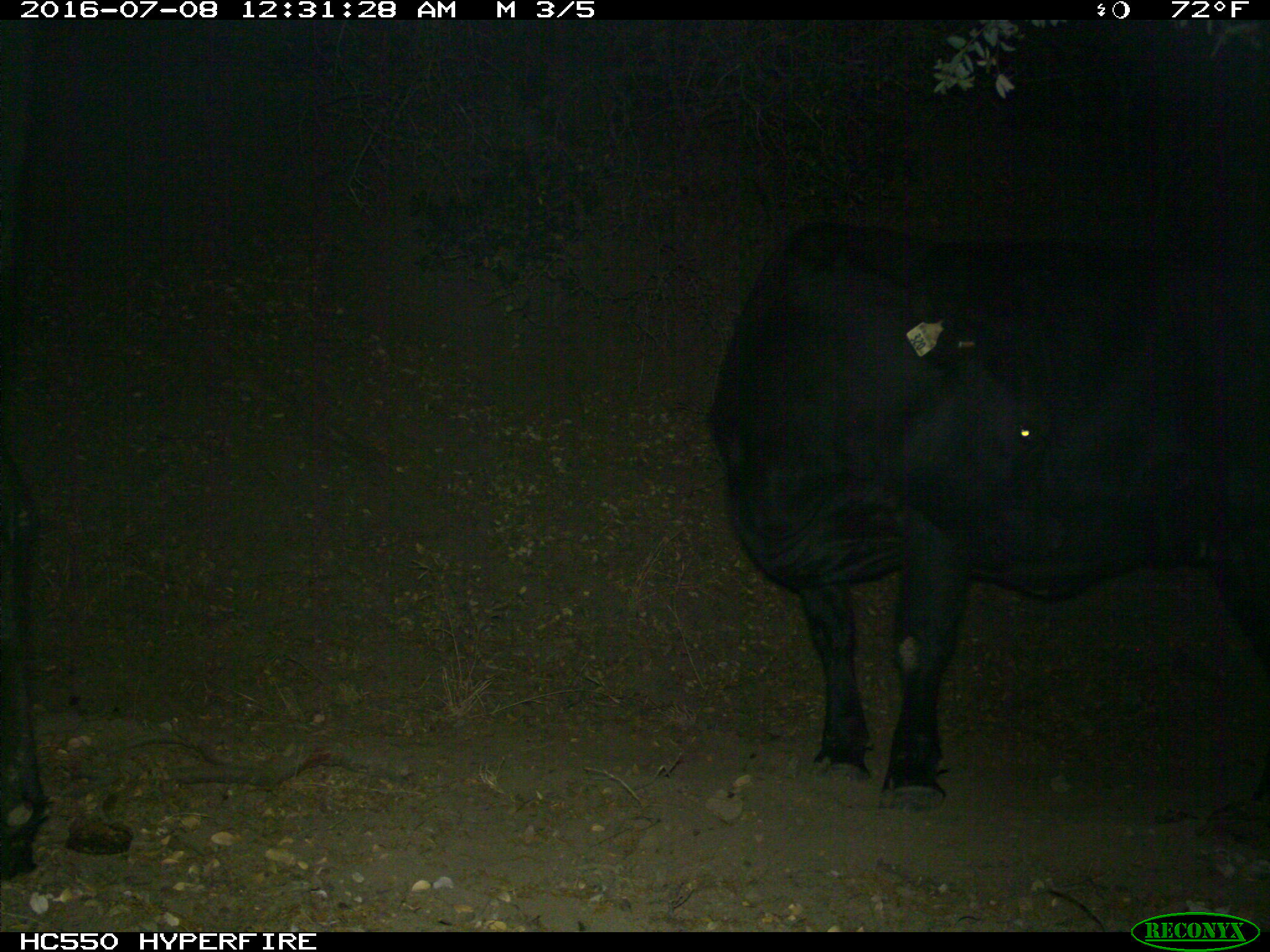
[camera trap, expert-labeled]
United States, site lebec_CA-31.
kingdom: Animalia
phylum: Chordata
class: Mammalia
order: Artiodactyla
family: Bovidae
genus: Bos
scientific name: Bos taurus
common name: domestic cow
Bos taurus (domestic cow).